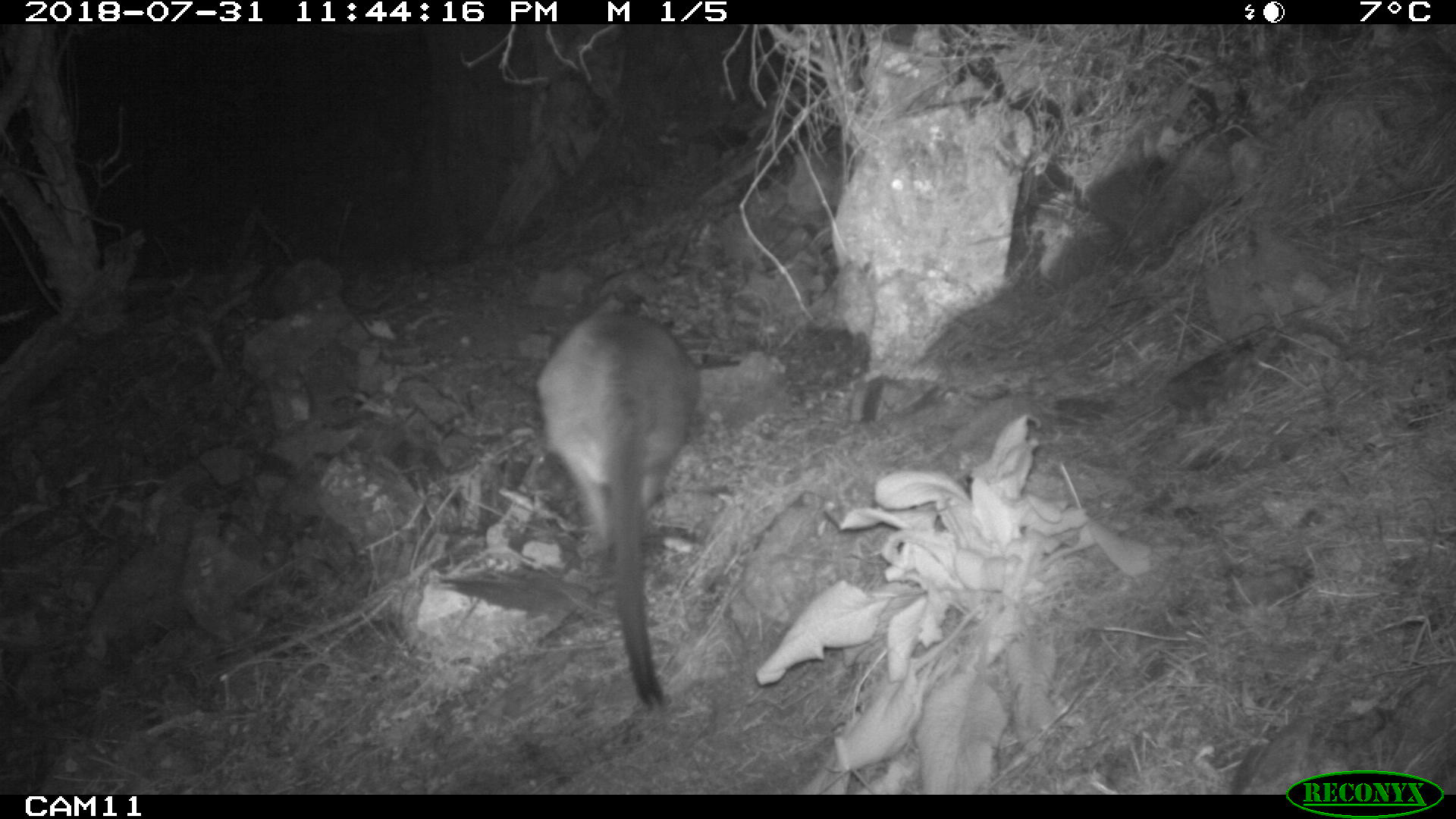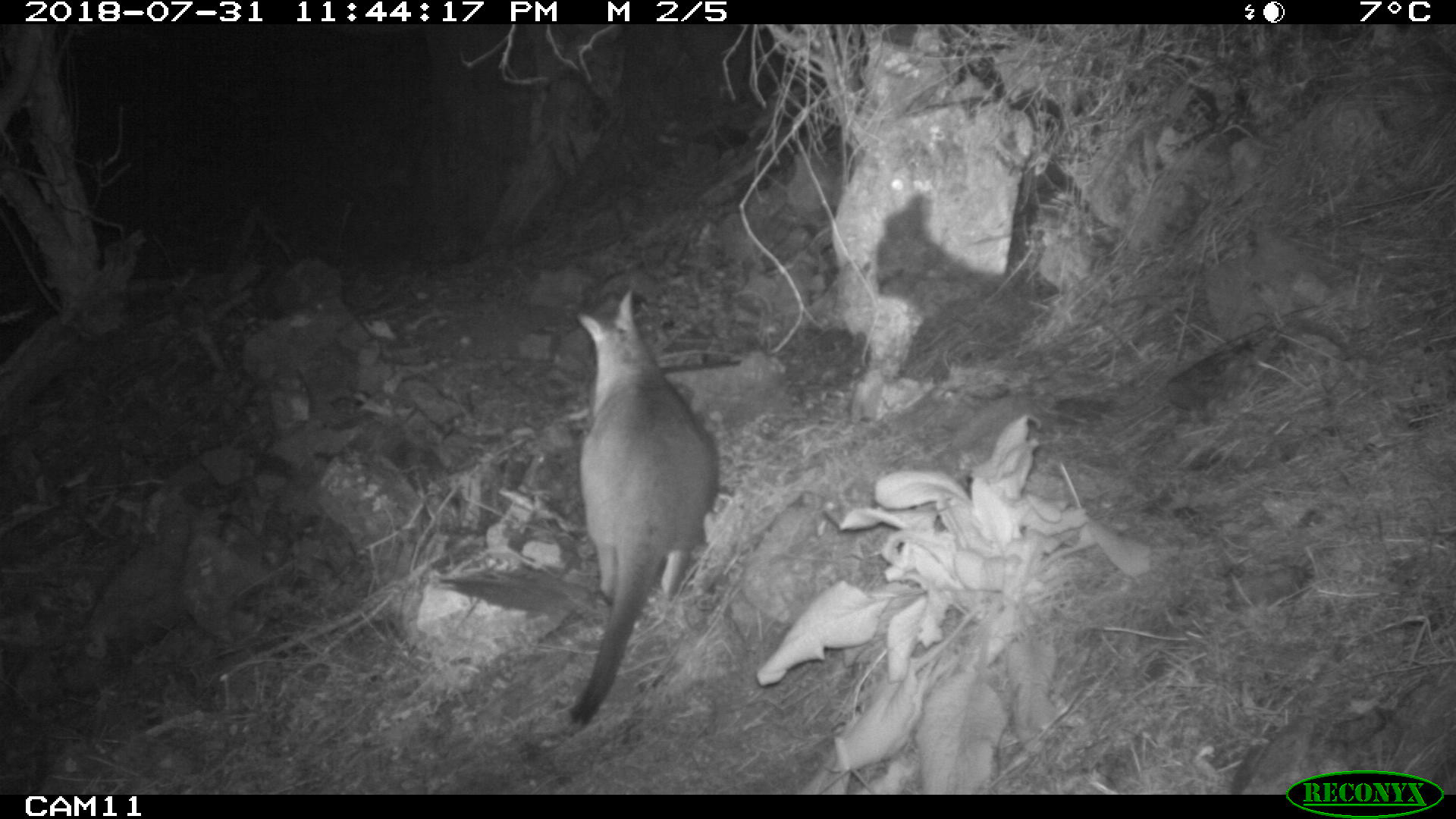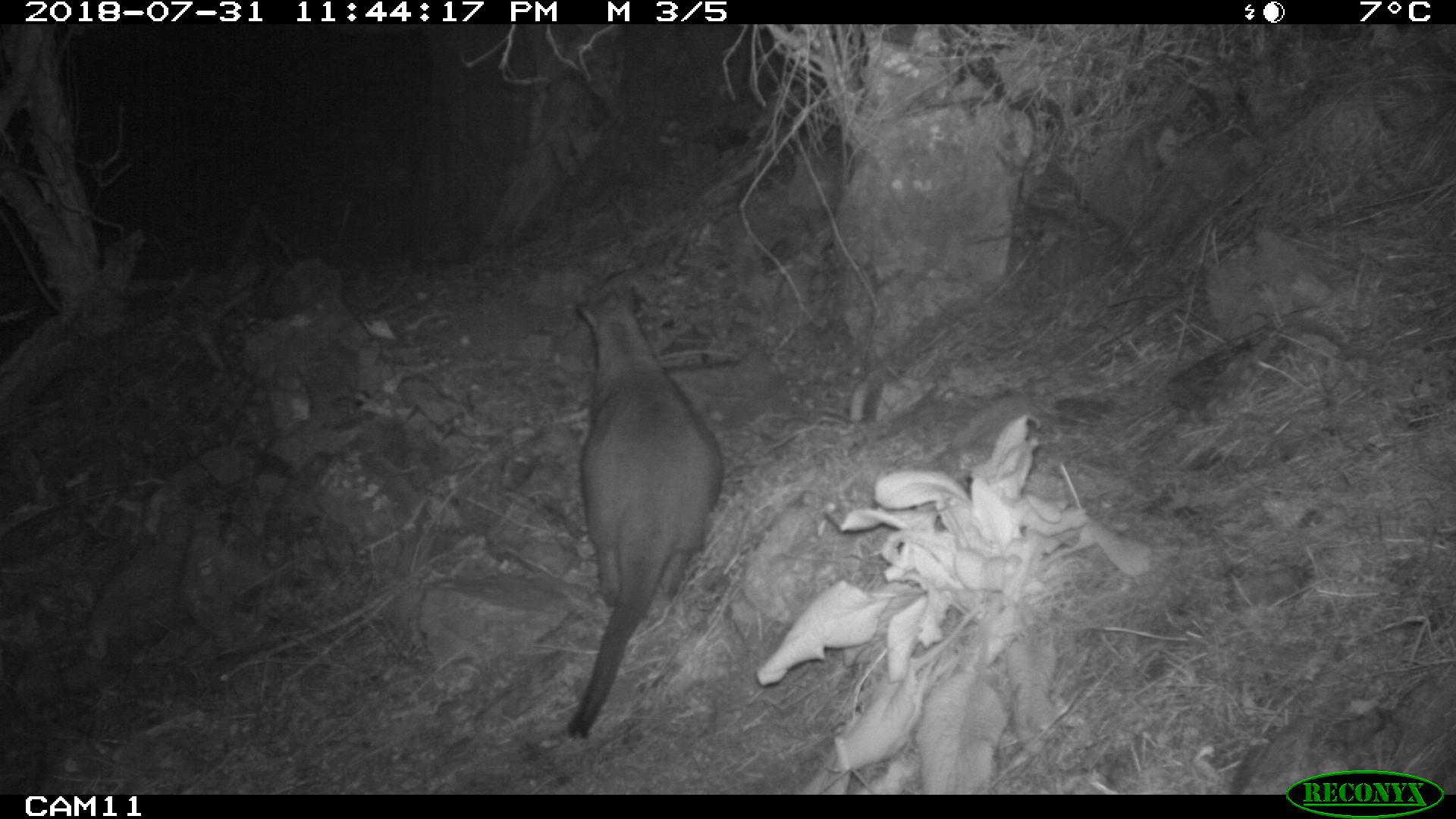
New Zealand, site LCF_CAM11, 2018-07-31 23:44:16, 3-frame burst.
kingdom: Animalia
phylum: Chordata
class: Mammalia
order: Diprotodontia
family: Macropodidae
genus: Notamacropus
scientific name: Notamacropus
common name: wallaby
Wallaby (Notamacropus).